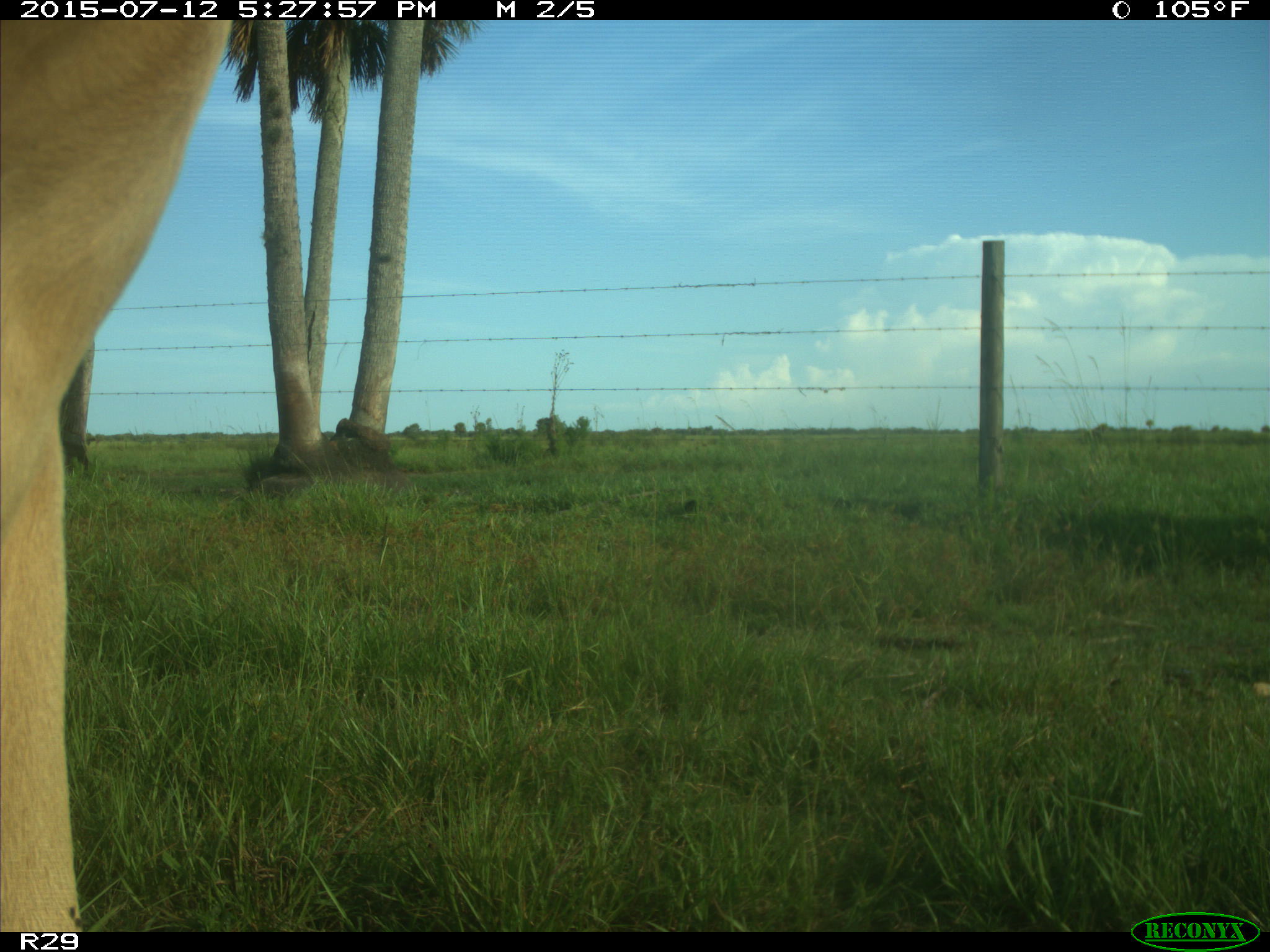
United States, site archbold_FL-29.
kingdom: Animalia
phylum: Chordata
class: Mammalia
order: Artiodactyla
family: Bovidae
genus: Bos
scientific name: Bos taurus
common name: domestic cow